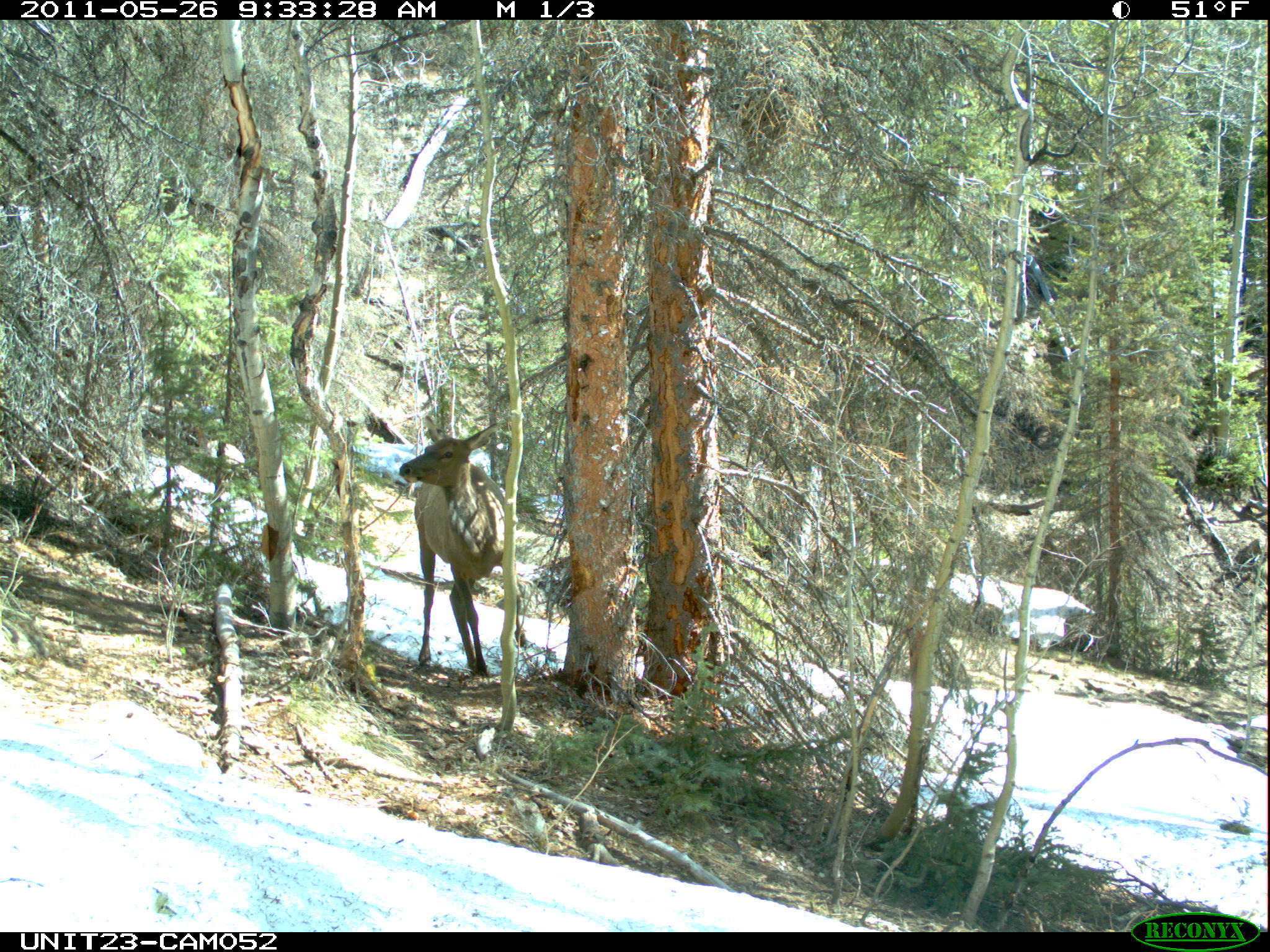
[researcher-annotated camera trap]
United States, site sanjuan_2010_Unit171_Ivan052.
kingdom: Animalia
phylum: Chordata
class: Mammalia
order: Artiodactyla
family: Cervidae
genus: Cervus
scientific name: Cervus elaphus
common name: red deer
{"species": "Cervus elaphus (red deer)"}